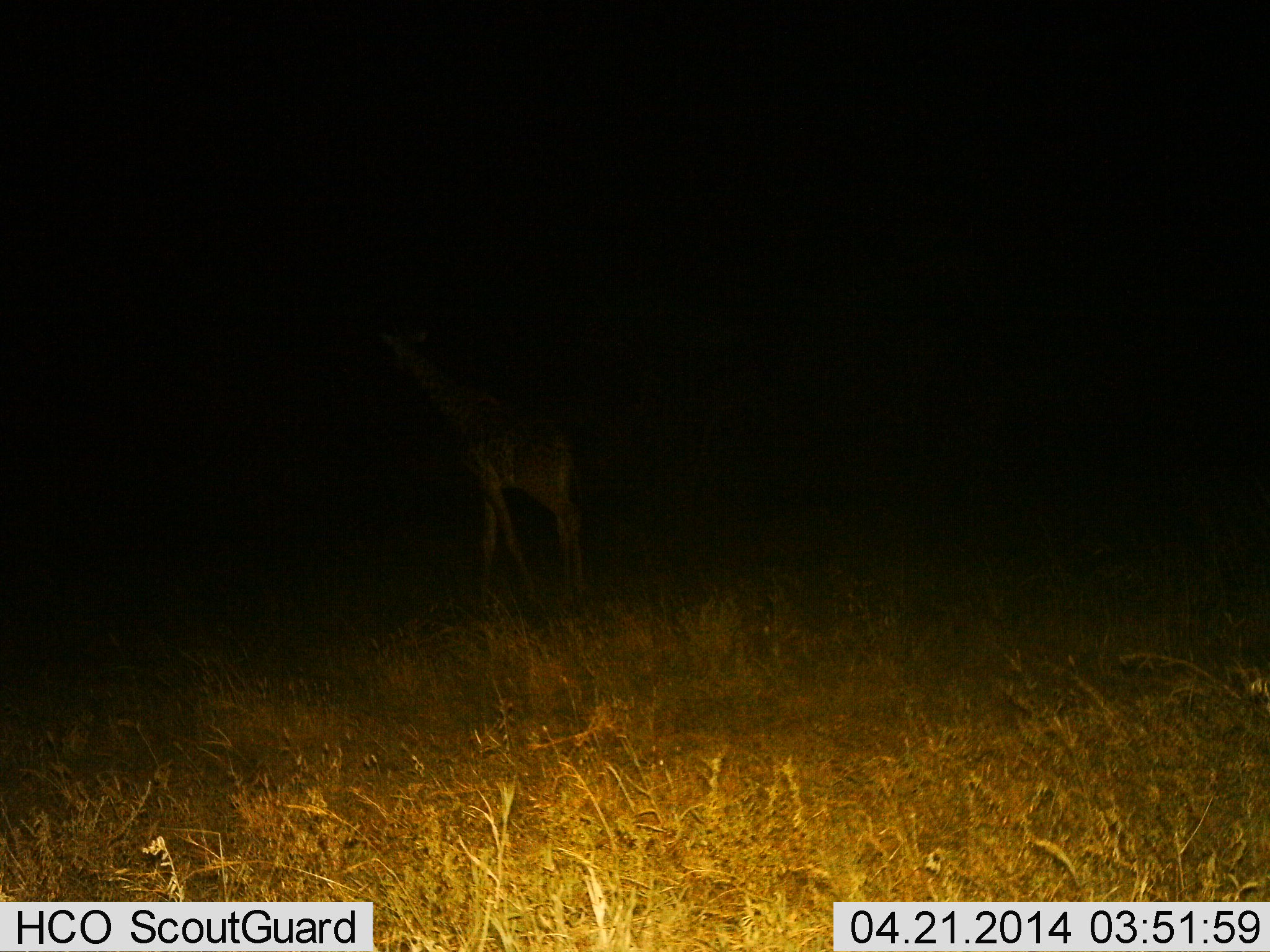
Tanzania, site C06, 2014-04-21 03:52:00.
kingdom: Animalia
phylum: Chordata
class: Mammalia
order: Artiodactyla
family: Giraffidae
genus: Giraffa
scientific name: Giraffa camelopardalis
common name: giraffe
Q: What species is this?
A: Giraffe (Giraffa camelopardalis).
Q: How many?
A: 1.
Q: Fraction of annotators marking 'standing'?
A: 60%.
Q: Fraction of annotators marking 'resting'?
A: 0%.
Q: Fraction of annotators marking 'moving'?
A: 30%.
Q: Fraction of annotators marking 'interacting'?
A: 0%.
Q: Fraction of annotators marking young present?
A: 10%.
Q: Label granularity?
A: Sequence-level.